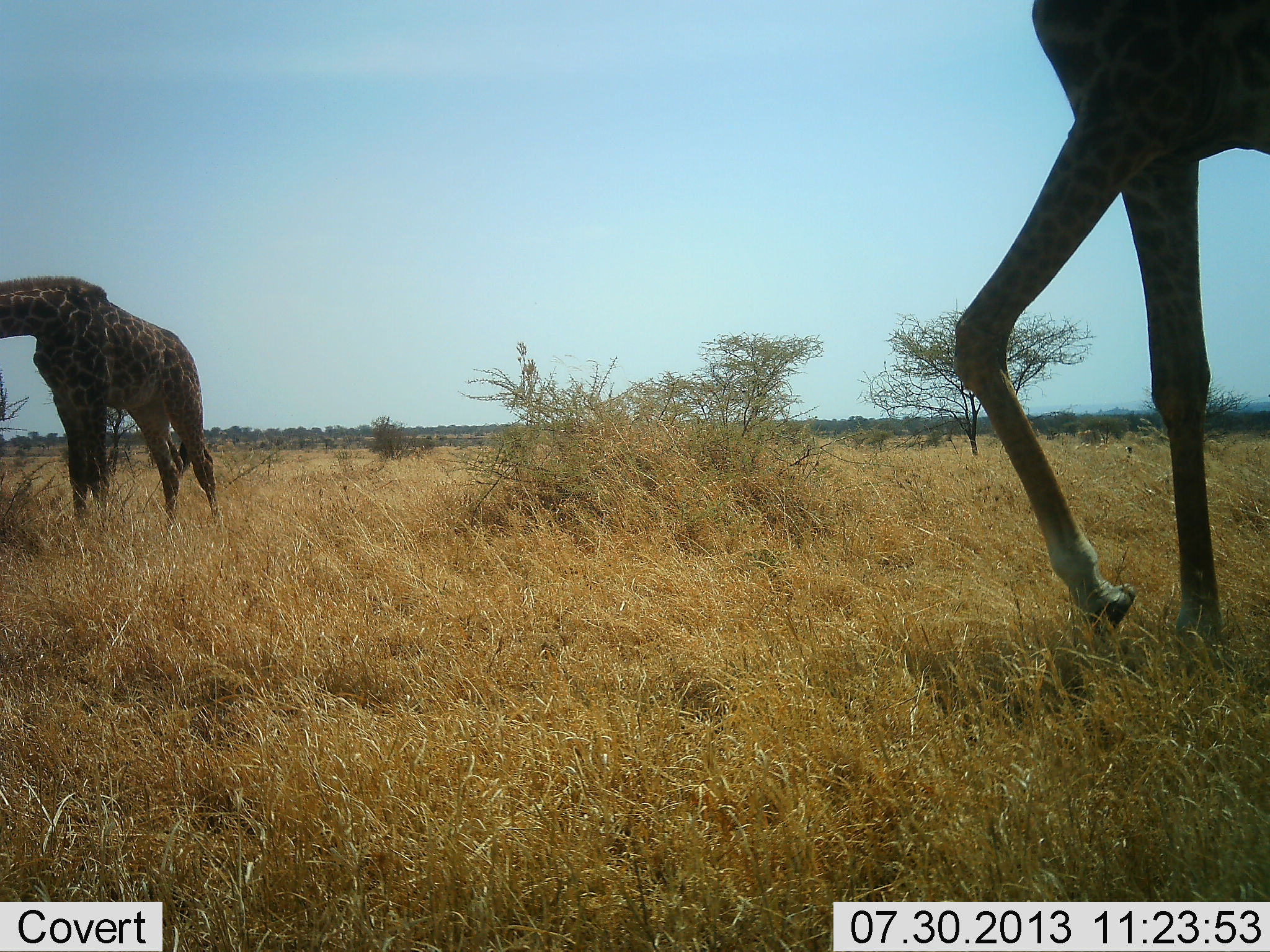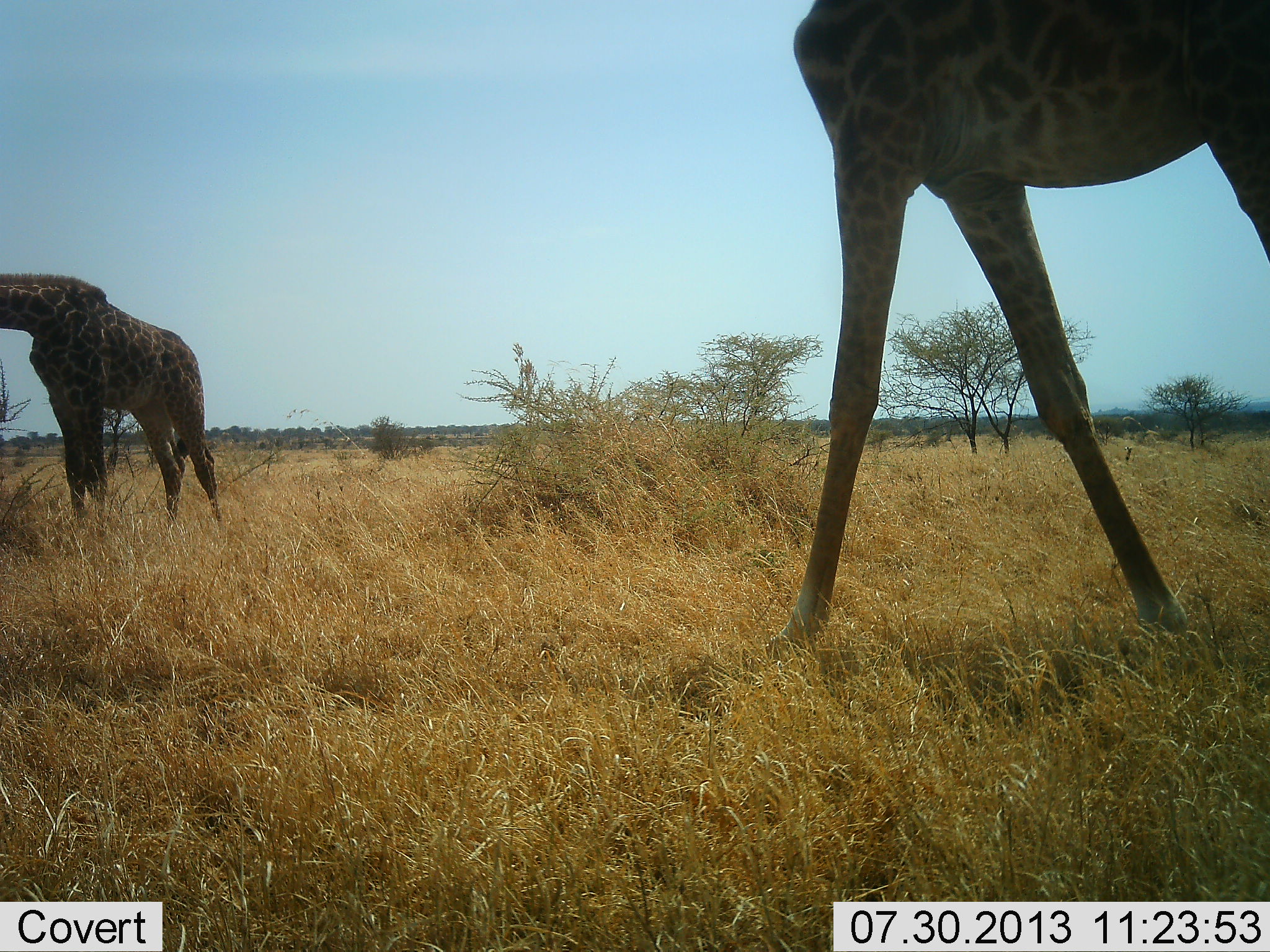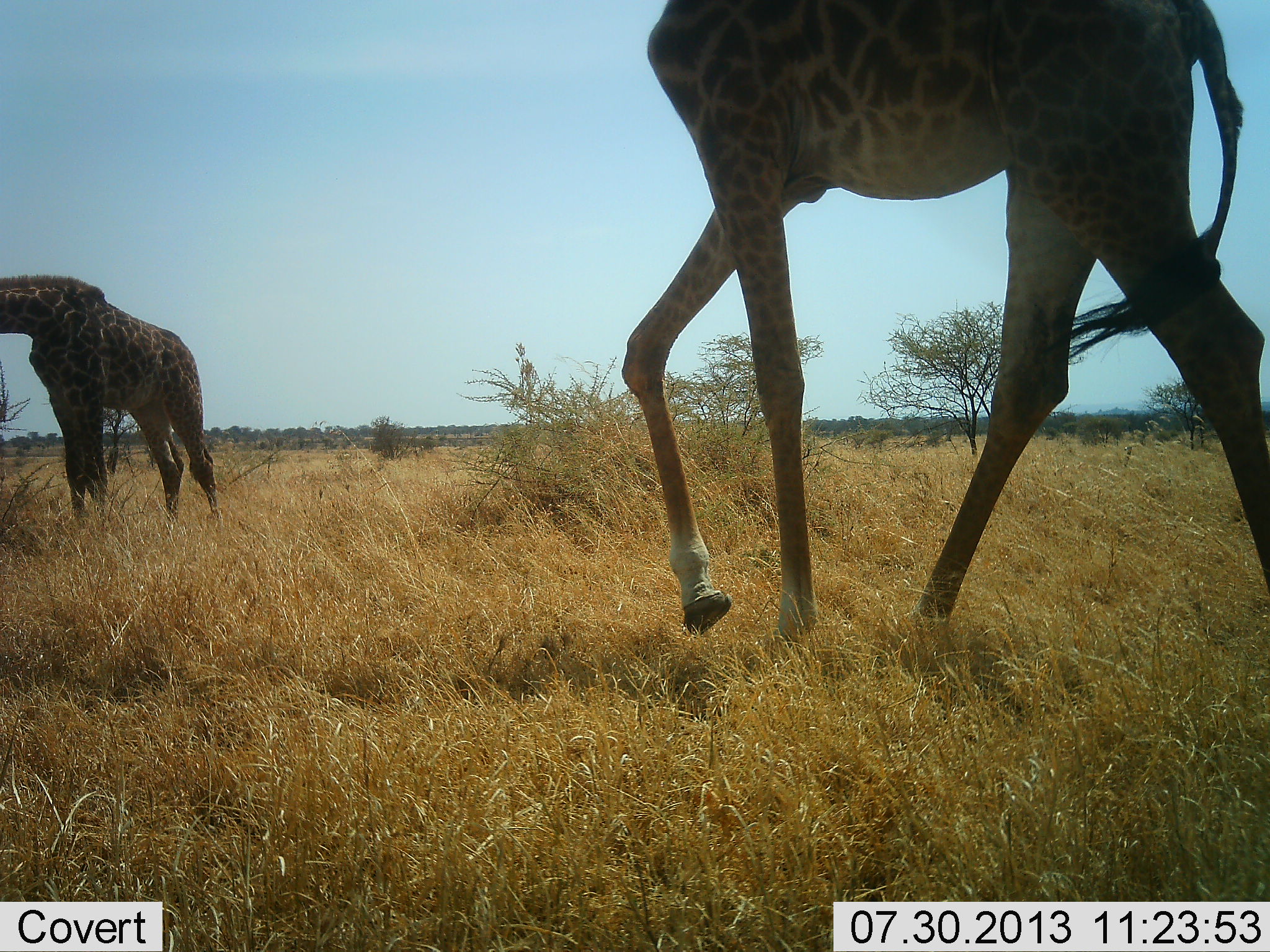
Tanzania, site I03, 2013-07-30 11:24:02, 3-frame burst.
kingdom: Animalia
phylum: Chordata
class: Mammalia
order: Artiodactyla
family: Giraffidae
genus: Giraffa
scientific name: Giraffa camelopardalis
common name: giraffe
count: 2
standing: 60%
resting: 0%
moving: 80%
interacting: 0%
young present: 0%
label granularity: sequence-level